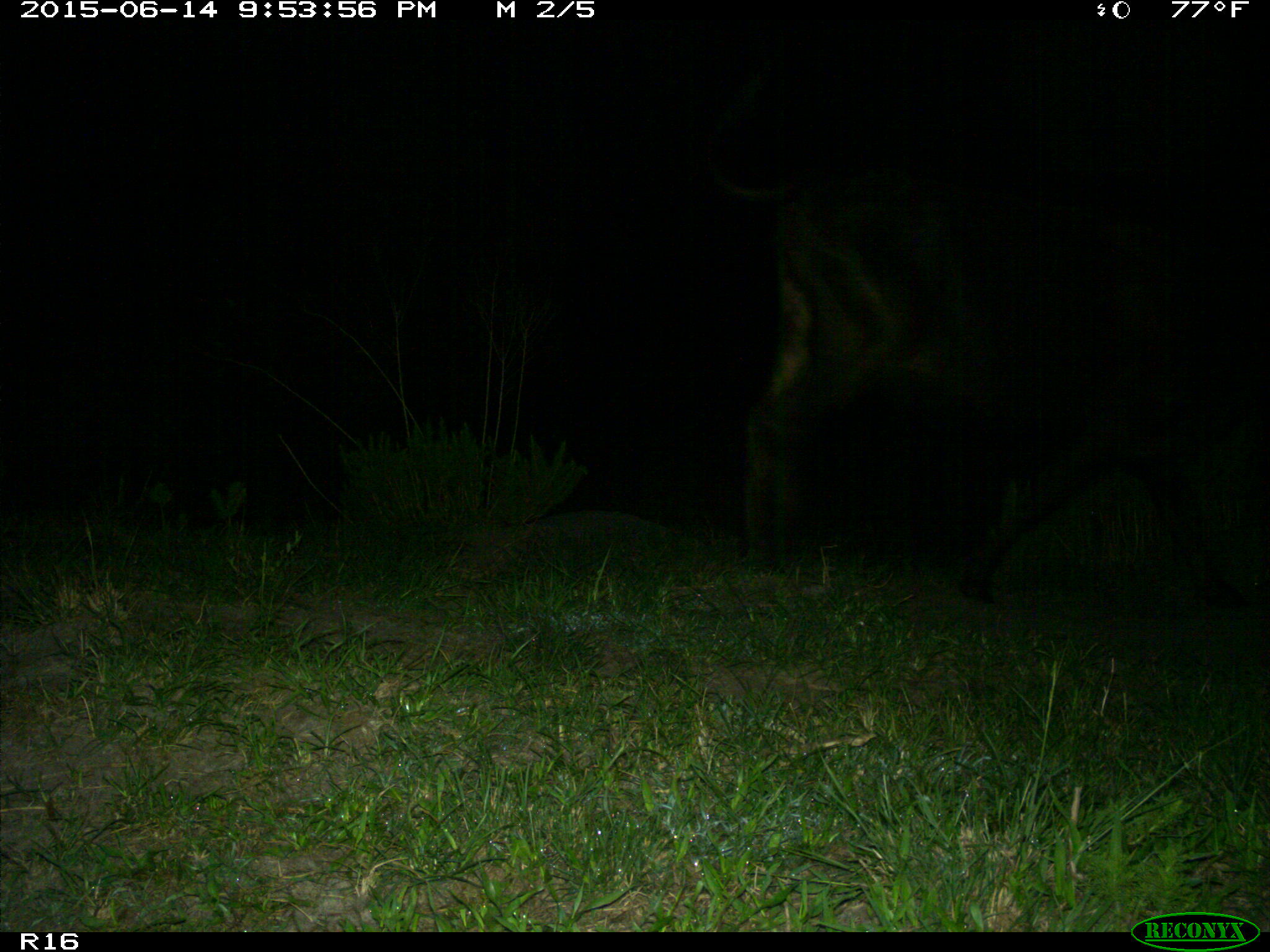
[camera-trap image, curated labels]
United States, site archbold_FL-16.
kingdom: Animalia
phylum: Chordata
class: Mammalia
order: Artiodactyla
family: Bovidae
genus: Bos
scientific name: Bos taurus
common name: domestic cow